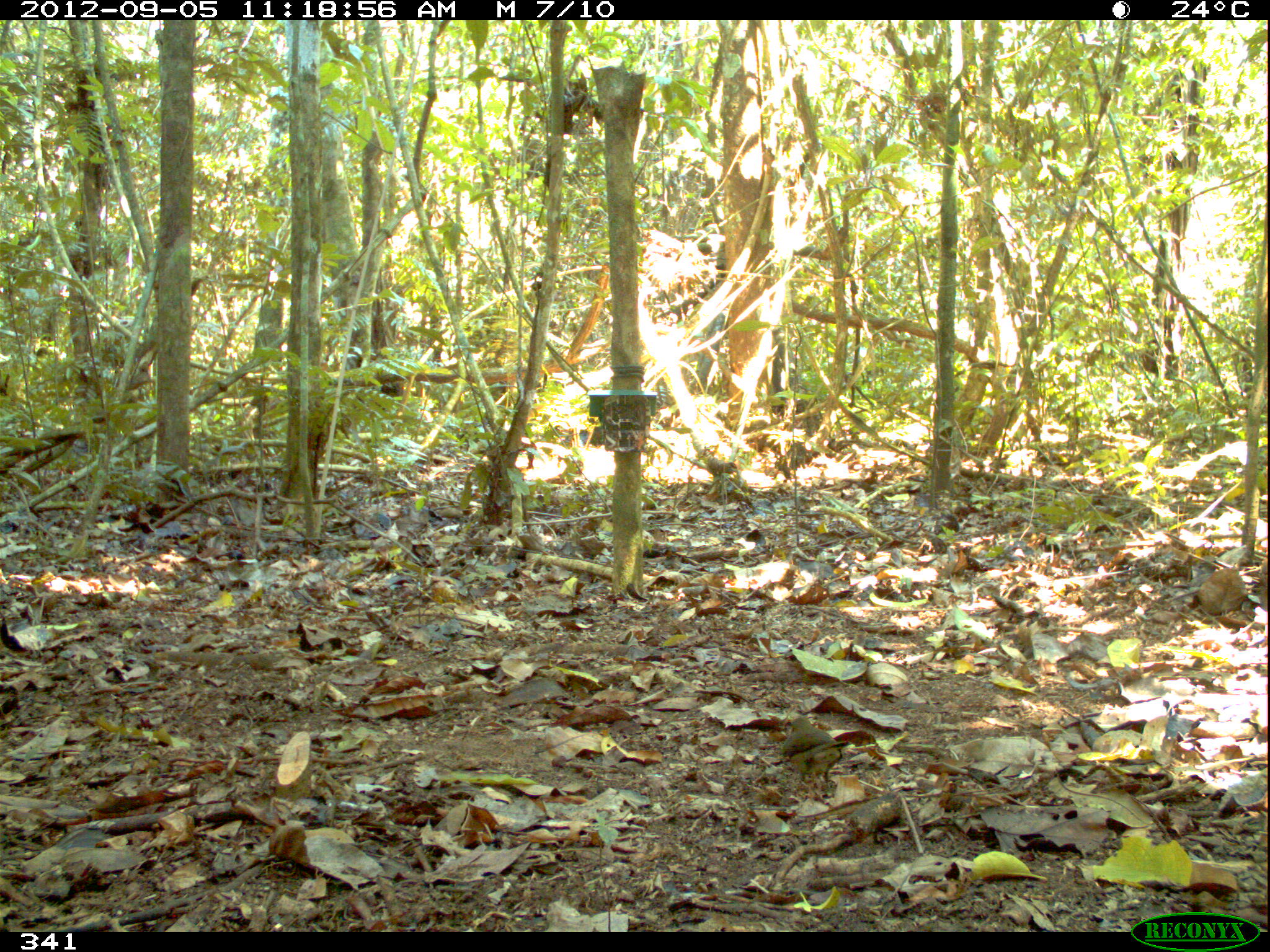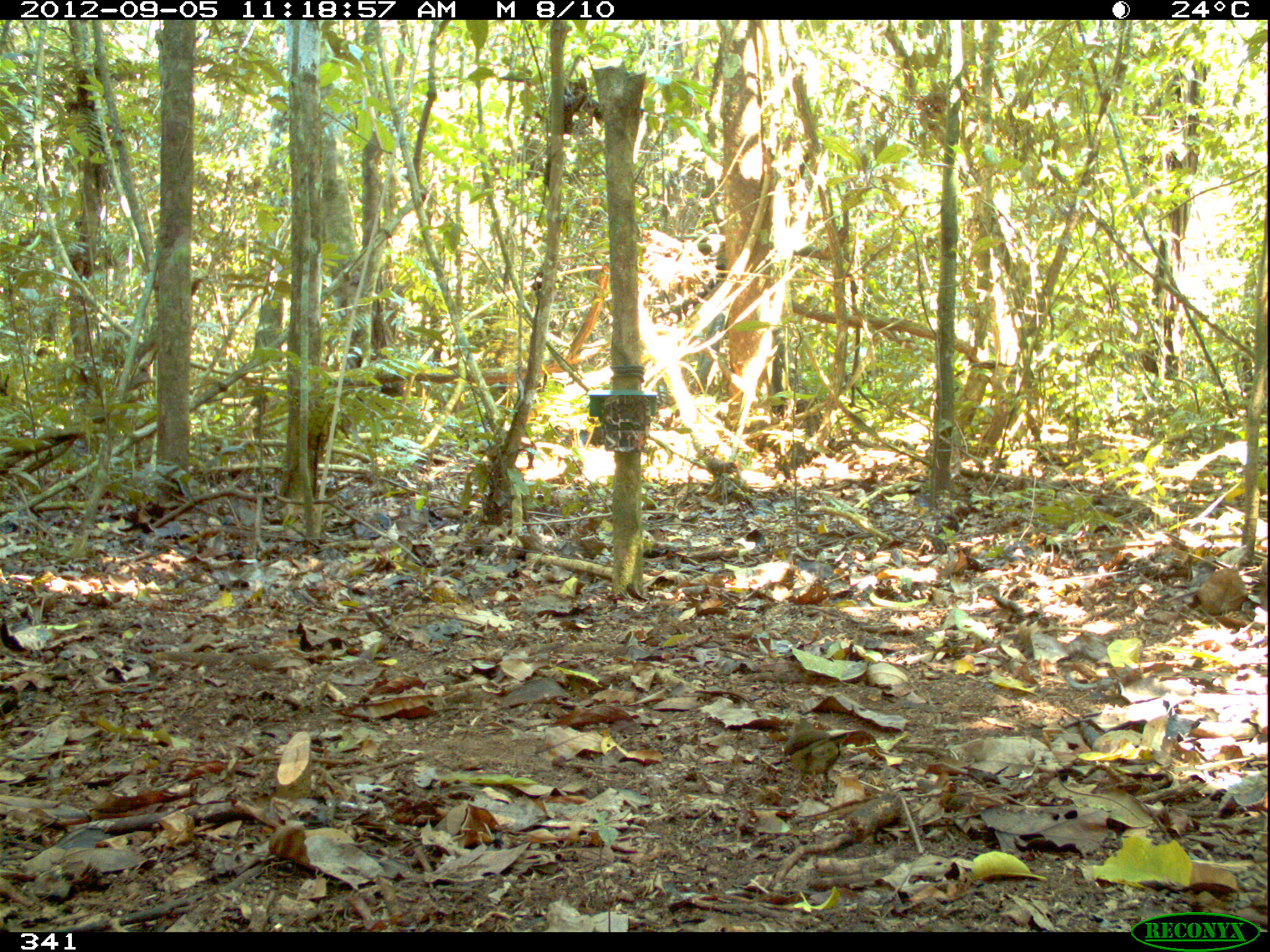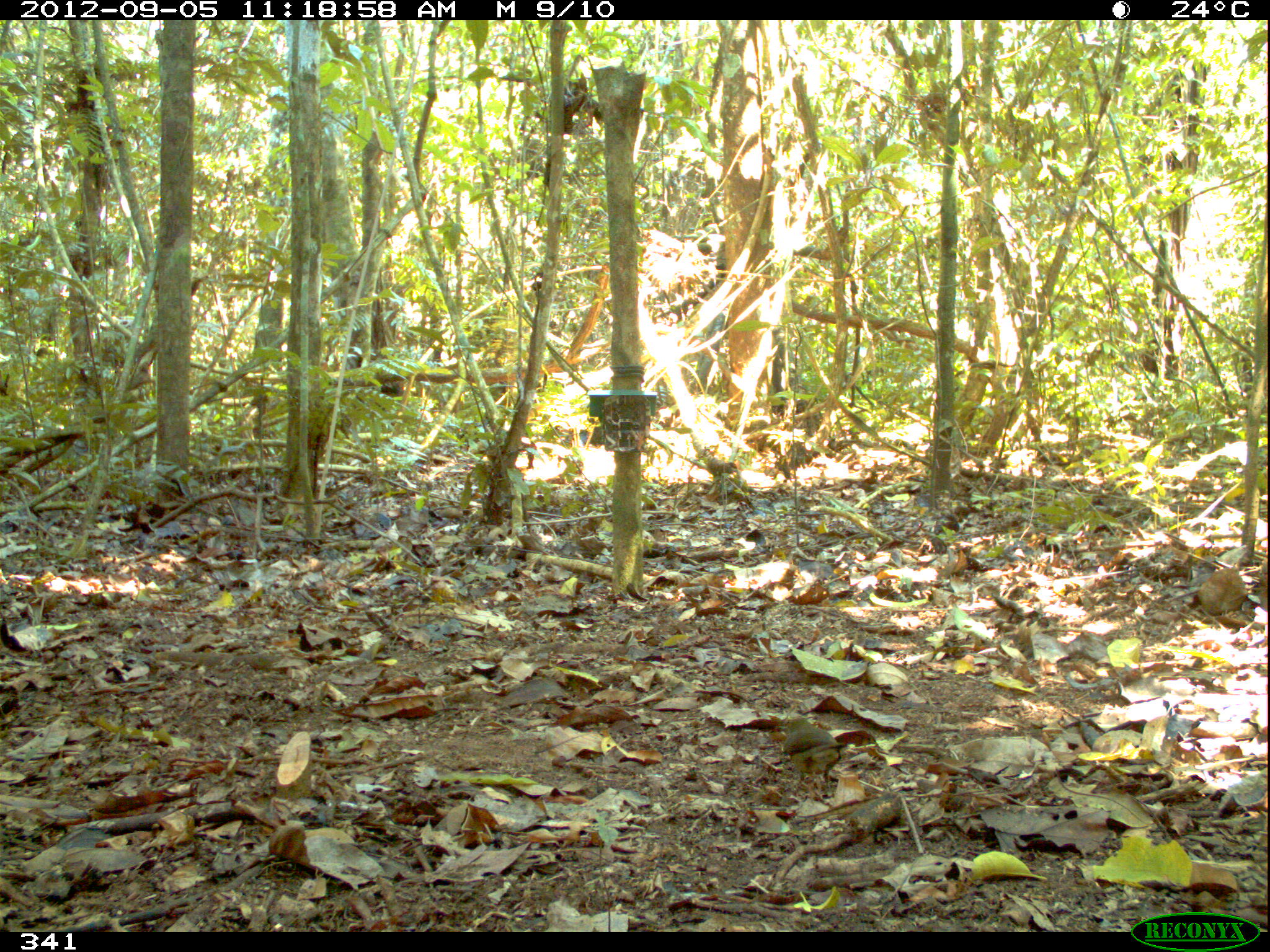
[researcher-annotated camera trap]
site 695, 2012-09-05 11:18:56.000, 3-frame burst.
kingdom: Animalia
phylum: Chordata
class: Aves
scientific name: Aves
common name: bird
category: unknown bird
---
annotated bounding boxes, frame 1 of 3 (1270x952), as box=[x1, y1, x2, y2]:
unknown bird: box=[780, 715, 848, 800]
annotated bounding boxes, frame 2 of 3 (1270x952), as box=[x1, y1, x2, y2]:
unknown bird: box=[783, 717, 847, 798]